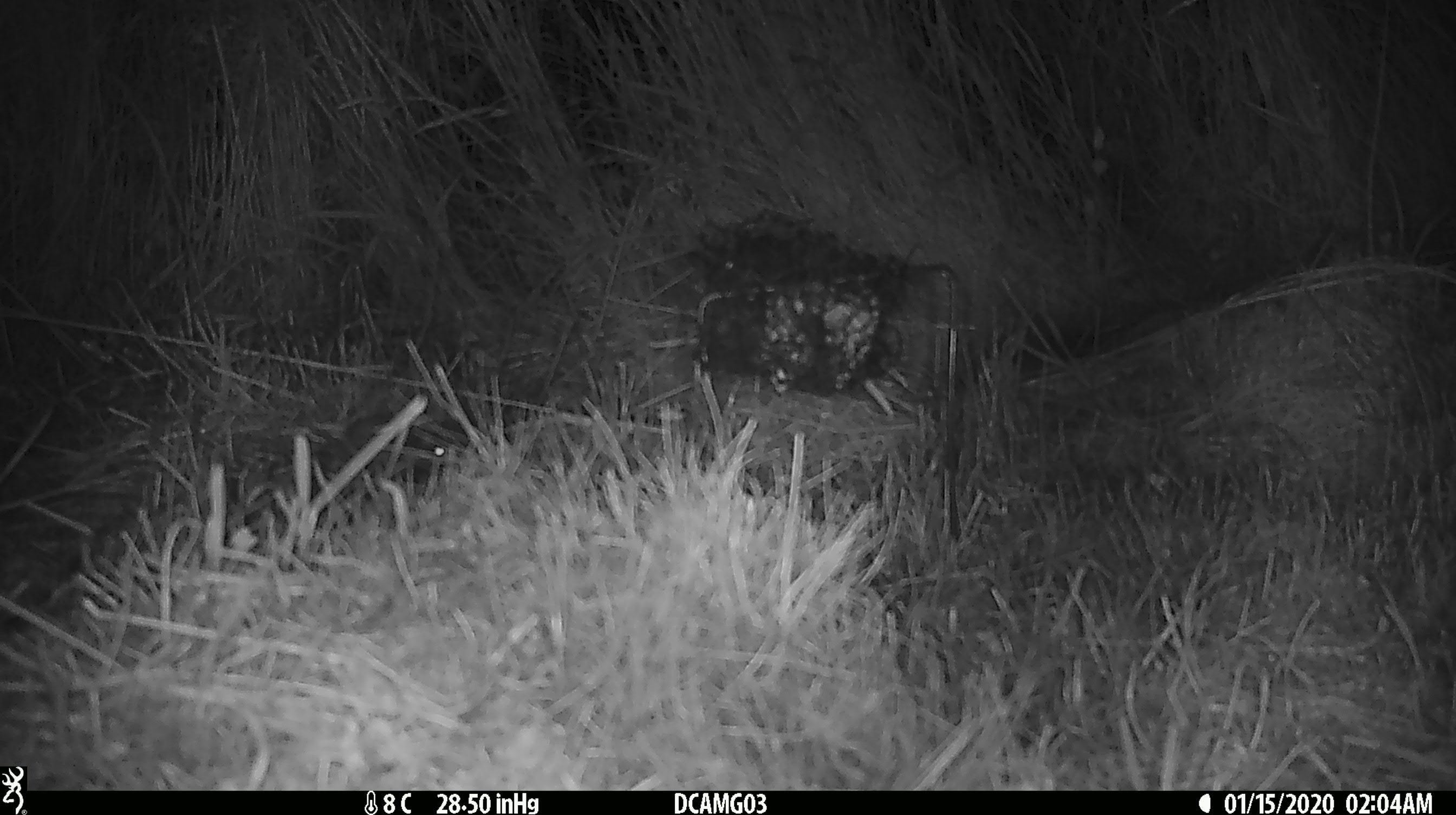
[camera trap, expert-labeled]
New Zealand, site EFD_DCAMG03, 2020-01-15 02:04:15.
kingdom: Animalia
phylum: Chordata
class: Mammalia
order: Rodentia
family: Muridae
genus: Mus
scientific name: Mus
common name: mouse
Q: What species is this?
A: Mouse (Mus).